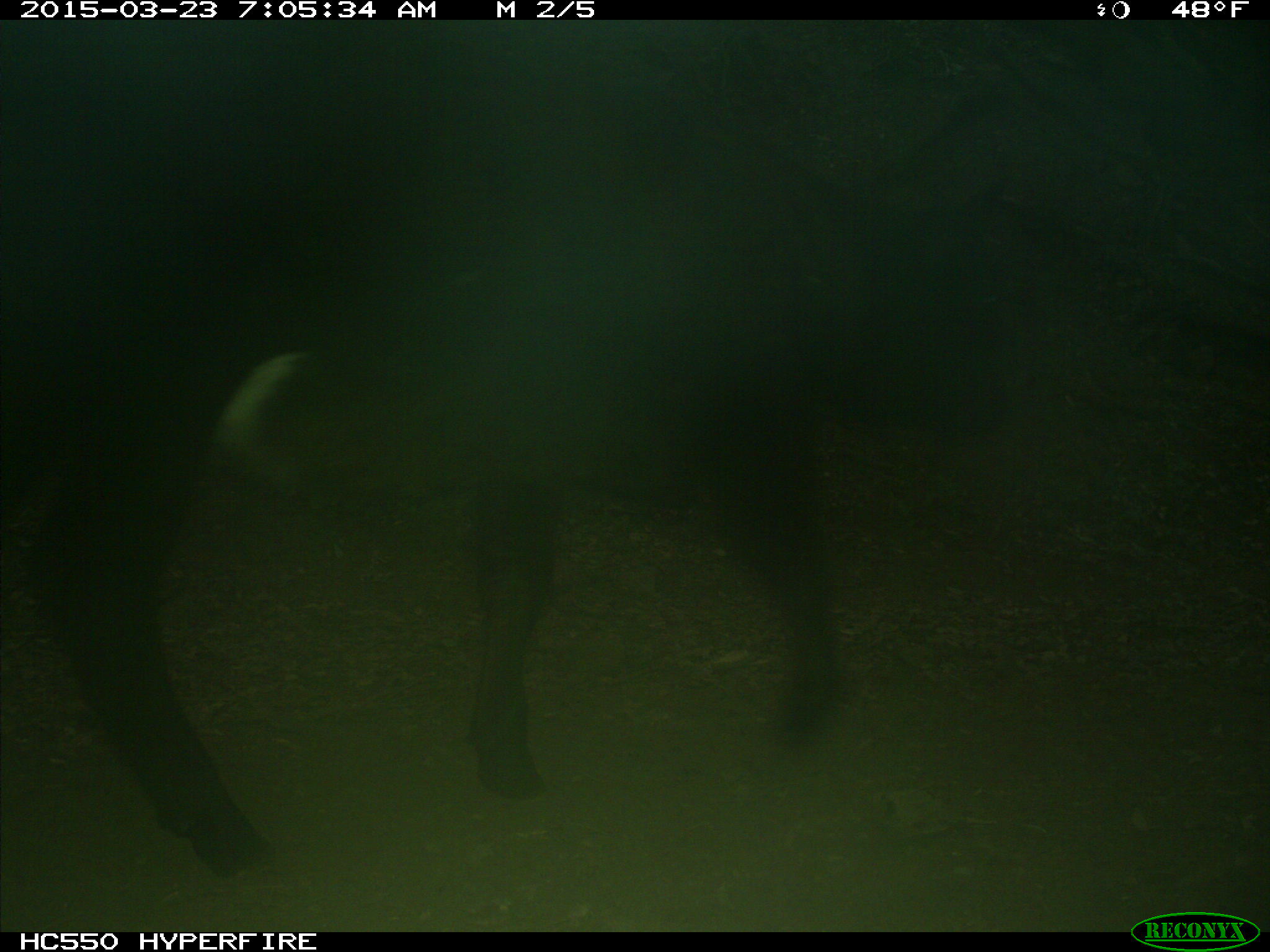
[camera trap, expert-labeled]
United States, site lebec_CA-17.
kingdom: Animalia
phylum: Chordata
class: Mammalia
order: Artiodactyla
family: Bovidae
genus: Bos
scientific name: Bos taurus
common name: domestic cow